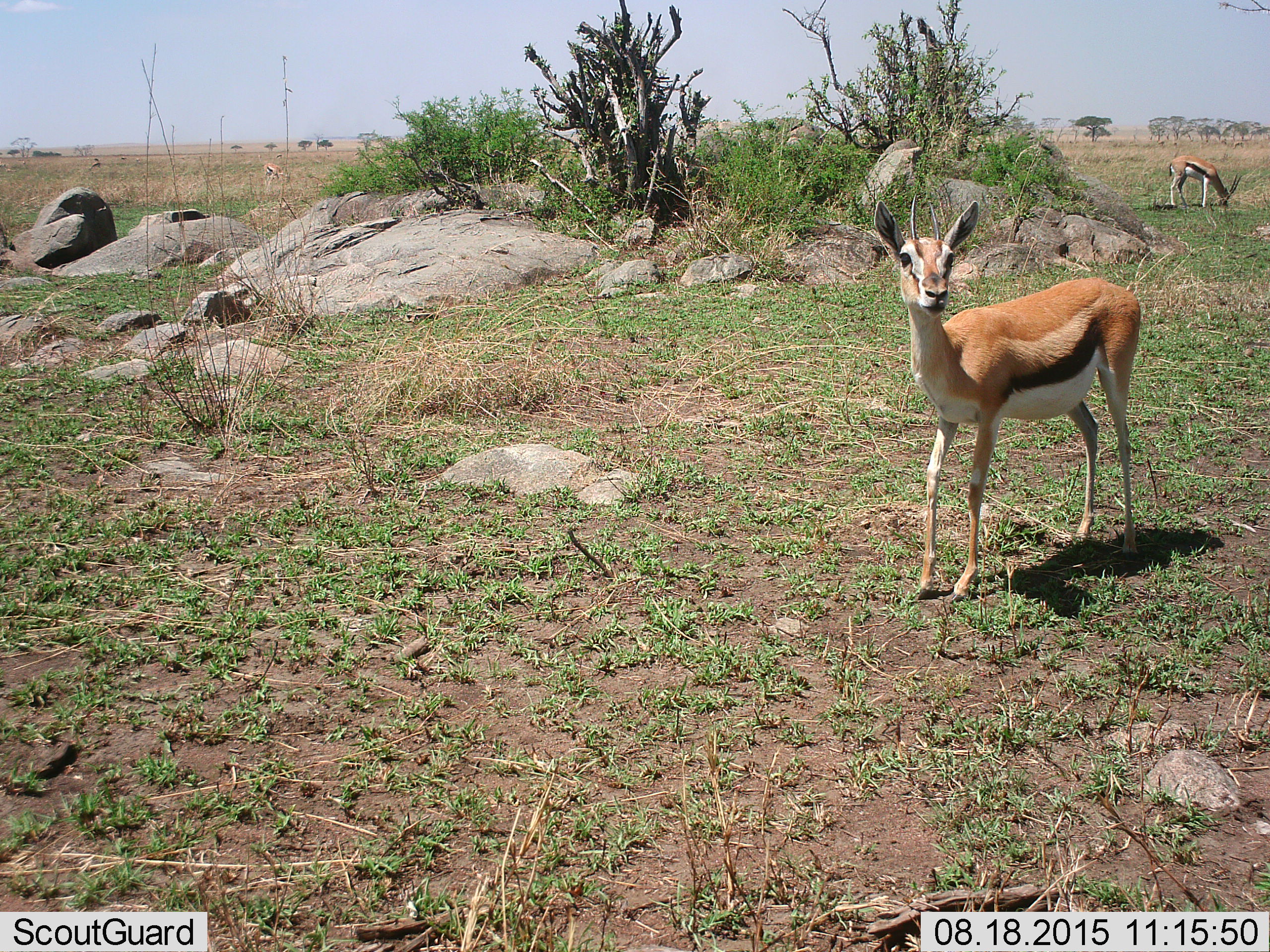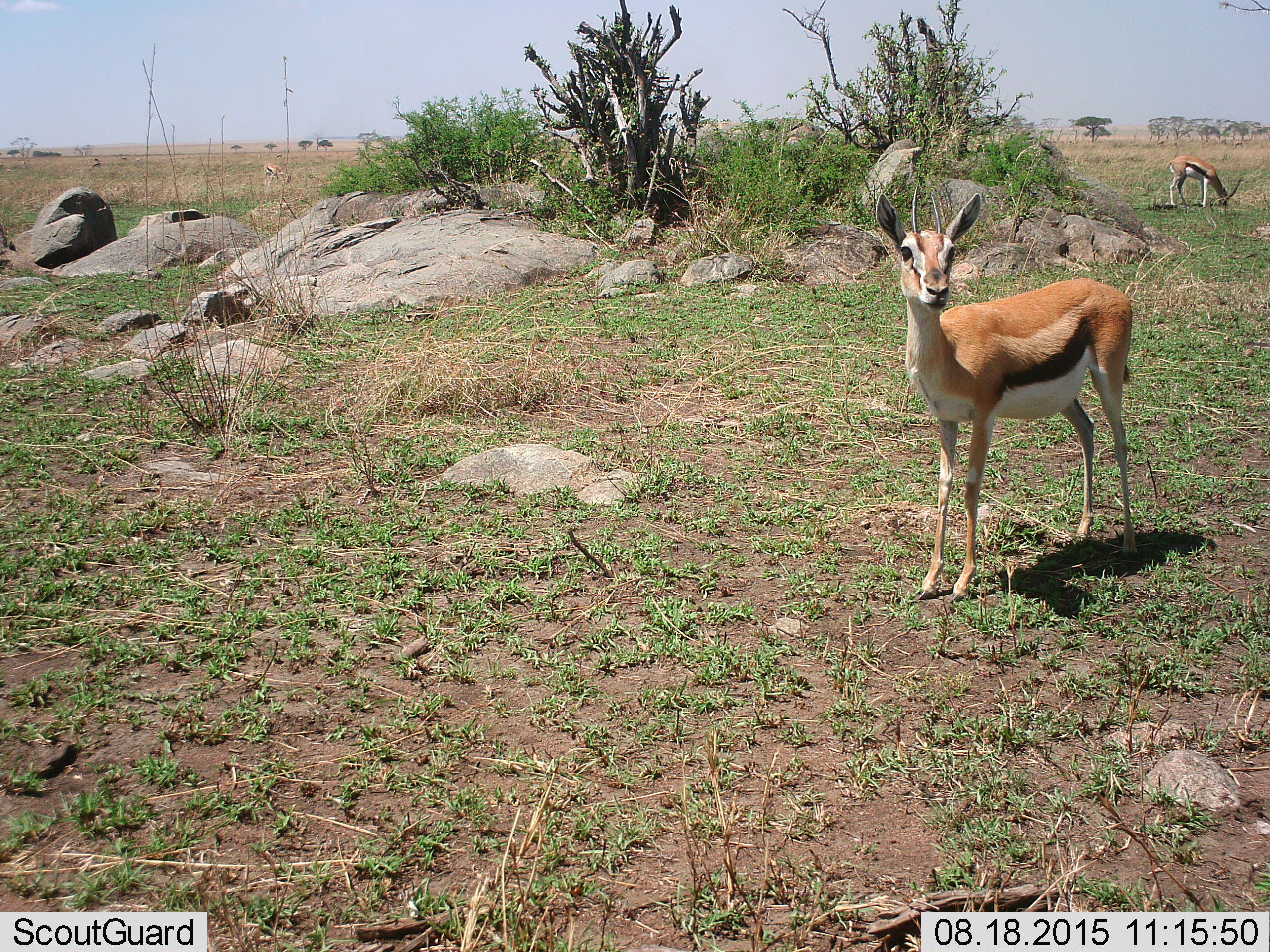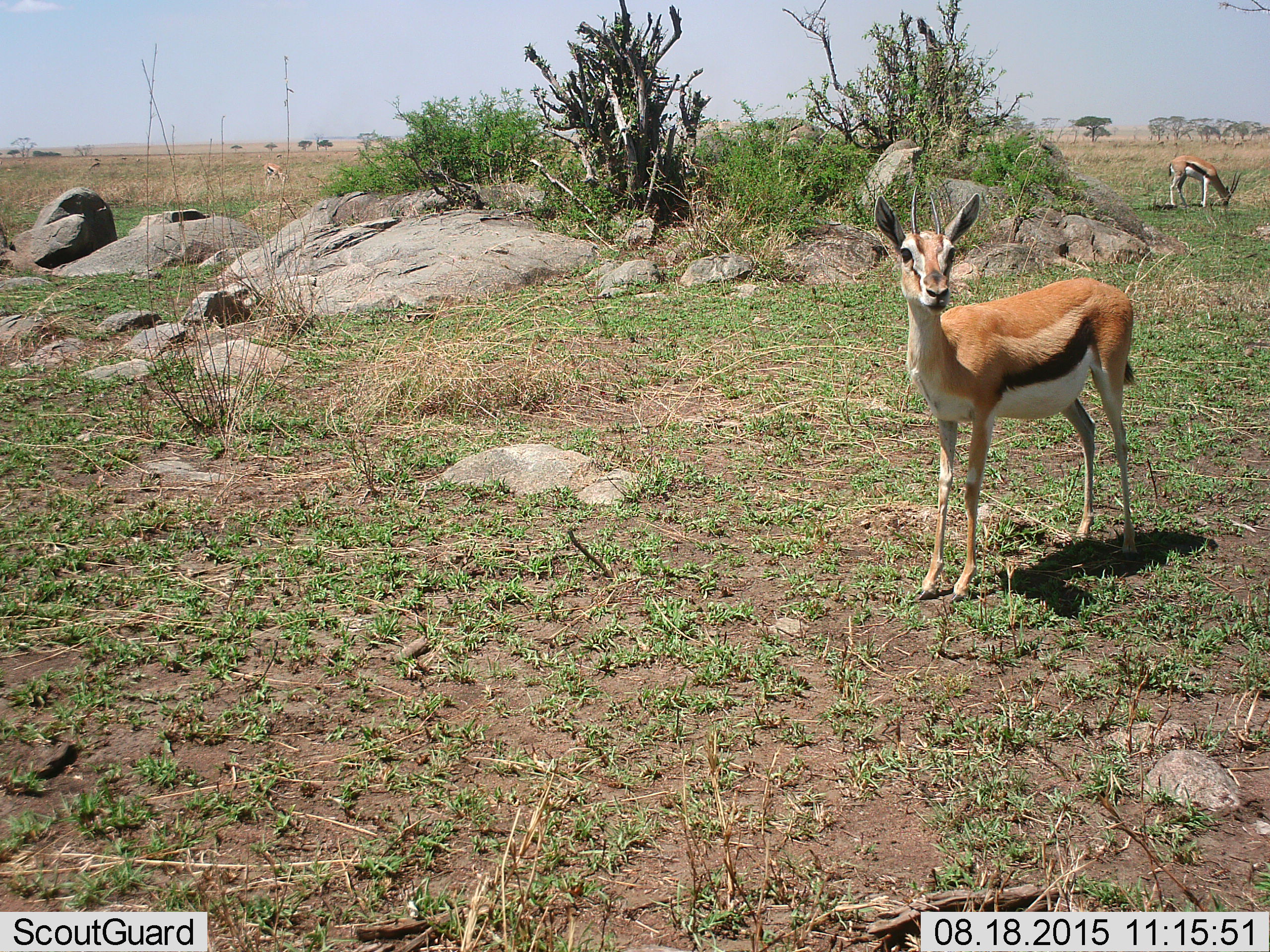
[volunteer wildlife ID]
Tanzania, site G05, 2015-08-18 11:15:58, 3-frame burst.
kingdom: Animalia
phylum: Chordata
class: Mammalia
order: Artiodactyla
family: Bovidae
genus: Eudorcas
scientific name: Eudorcas thomsonii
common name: thomson's gazelle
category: gazellethomsons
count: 3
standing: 89%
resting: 0%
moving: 21%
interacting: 5%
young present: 0%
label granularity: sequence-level